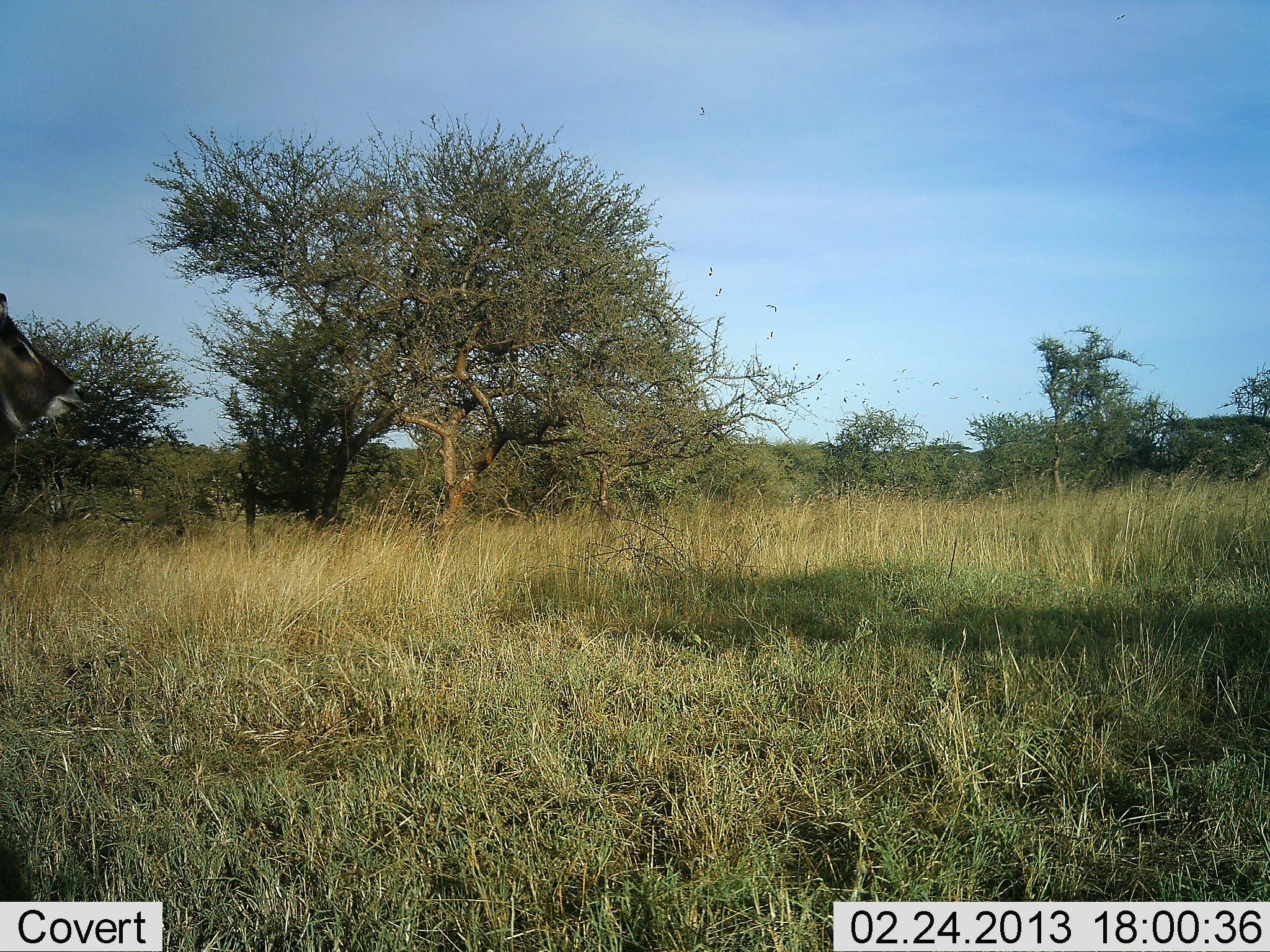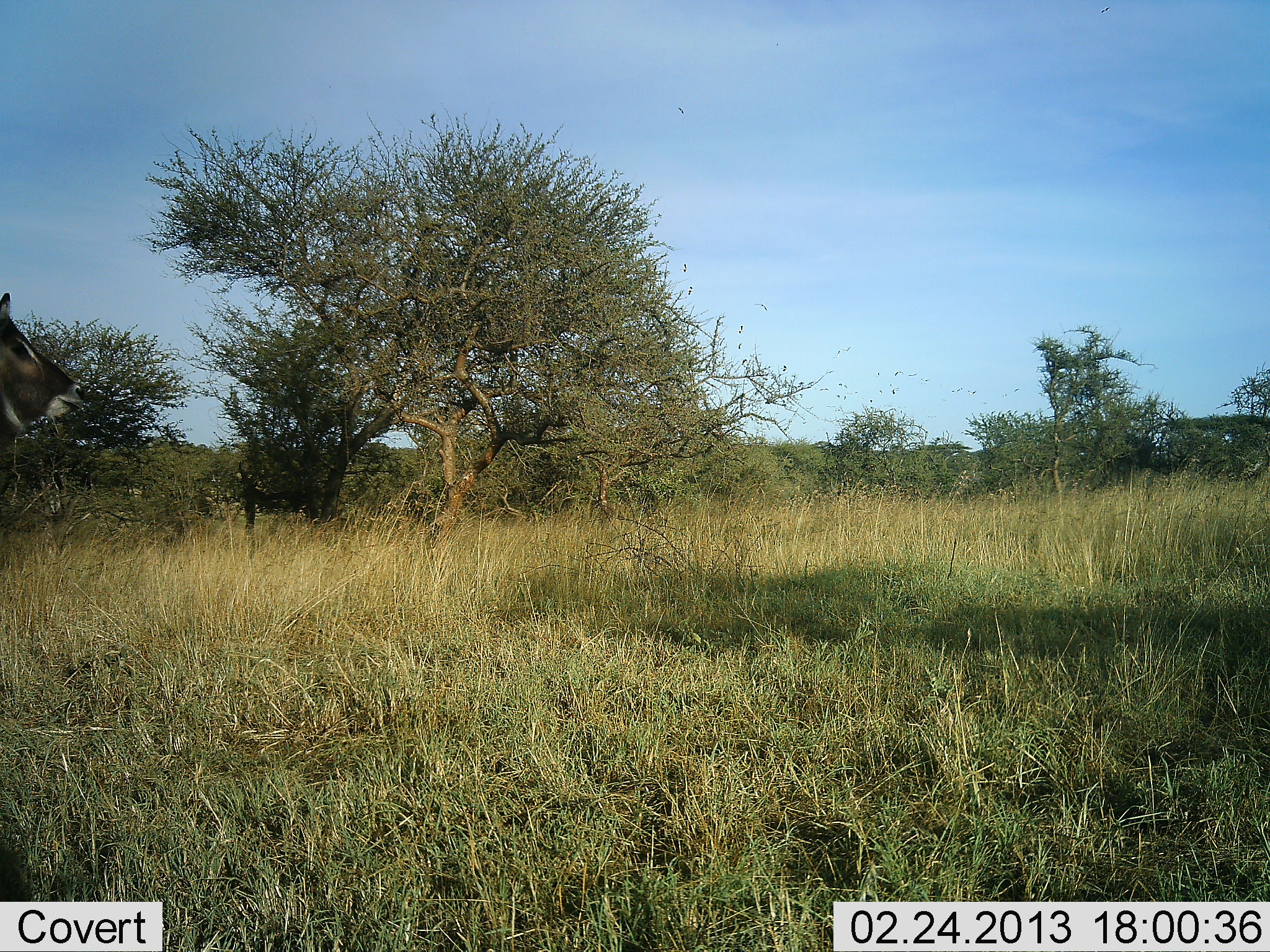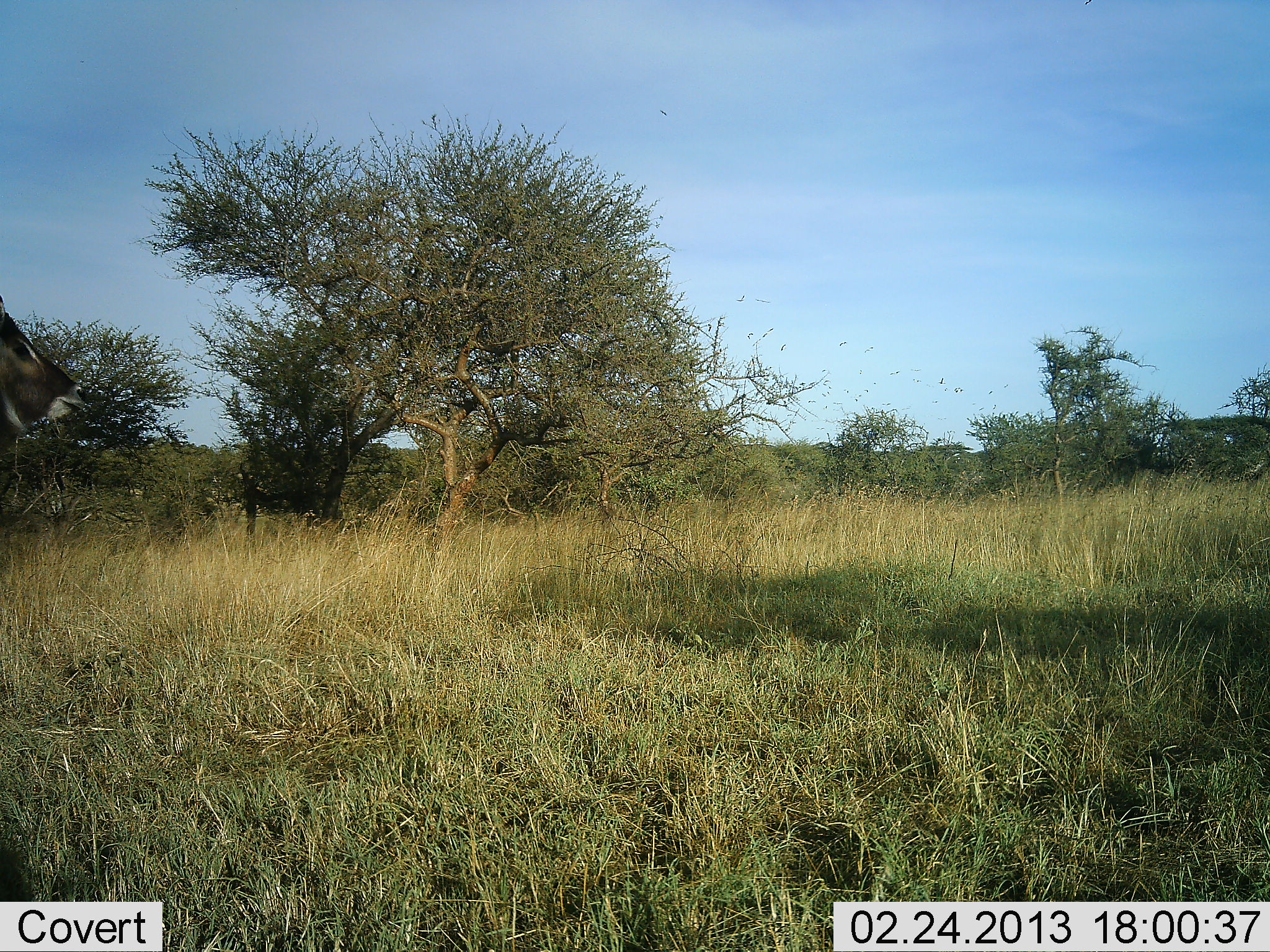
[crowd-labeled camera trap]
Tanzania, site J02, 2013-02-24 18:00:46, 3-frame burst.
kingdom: Animalia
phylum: Chordata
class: Mammalia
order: Artiodactyla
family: Bovidae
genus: Kobus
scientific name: Kobus ellipsiprymnus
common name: waterbuck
Waterbuck (Kobus ellipsiprymnus), count 1. Behavior (volunteer vote fractions): standing 96%, resting 0%, moving 4%, interacting 0%. Young present (vote fraction): 0%. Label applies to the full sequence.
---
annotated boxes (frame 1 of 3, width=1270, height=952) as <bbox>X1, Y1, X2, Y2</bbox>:
animal: <bbox>0, 294, 83, 457</bbox>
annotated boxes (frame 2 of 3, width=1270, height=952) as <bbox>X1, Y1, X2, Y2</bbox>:
animal: <bbox>0, 293, 91, 457</bbox>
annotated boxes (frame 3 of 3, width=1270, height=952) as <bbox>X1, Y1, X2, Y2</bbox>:
animal: <bbox>0, 294, 92, 458</bbox>